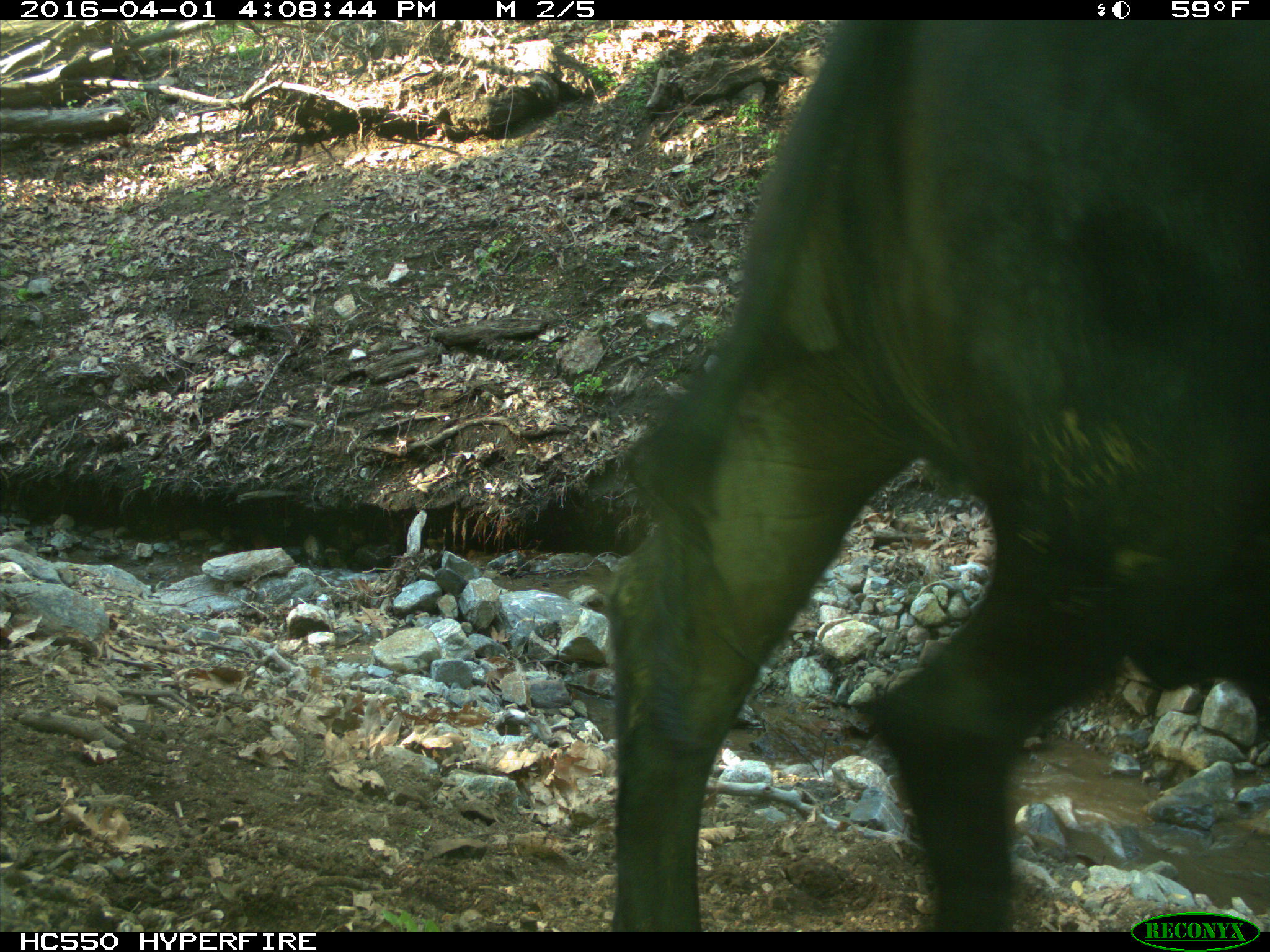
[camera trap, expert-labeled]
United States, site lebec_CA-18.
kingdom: Animalia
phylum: Chordata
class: Mammalia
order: Artiodactyla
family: Bovidae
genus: Bos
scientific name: Bos taurus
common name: domestic cow